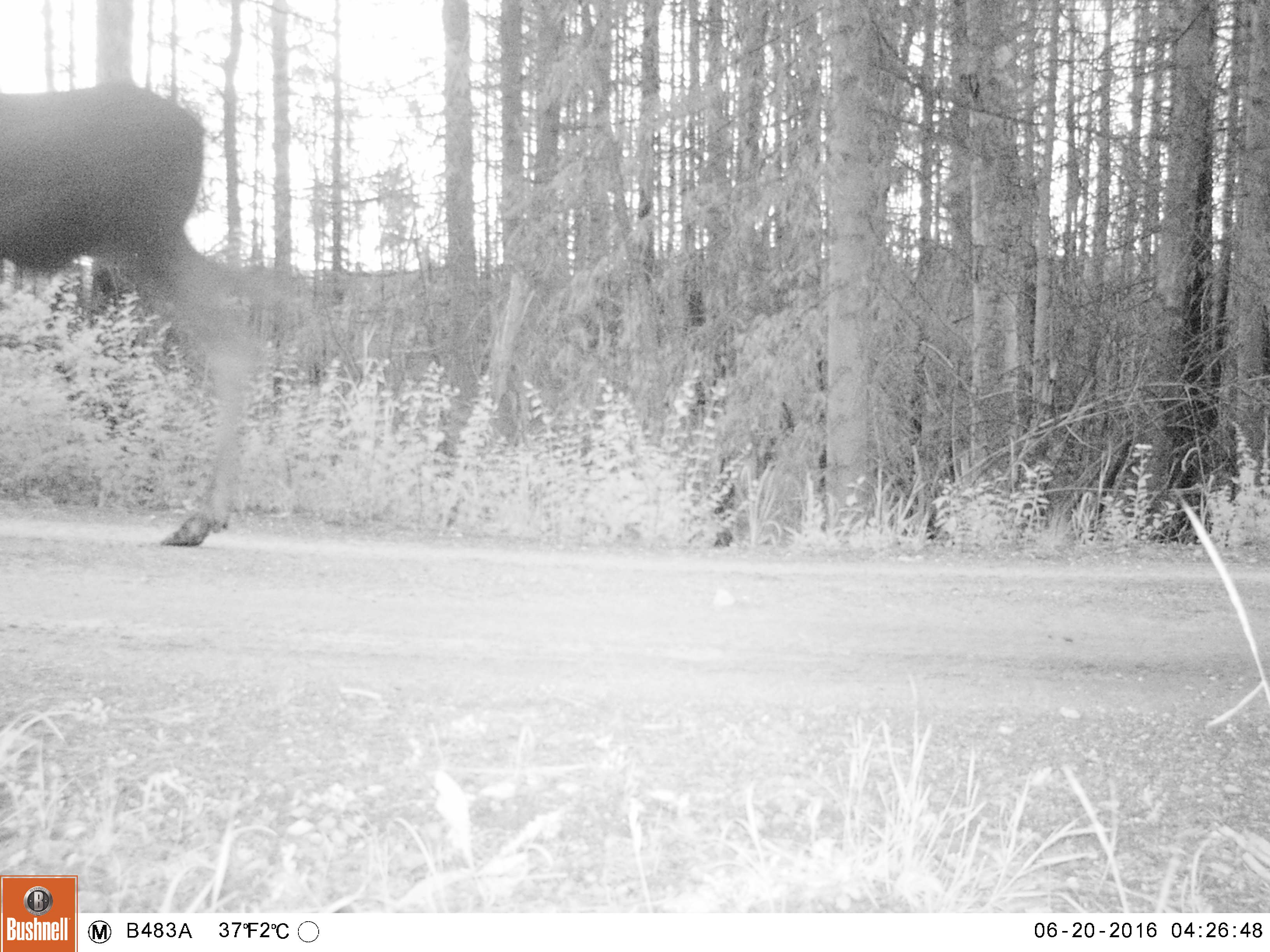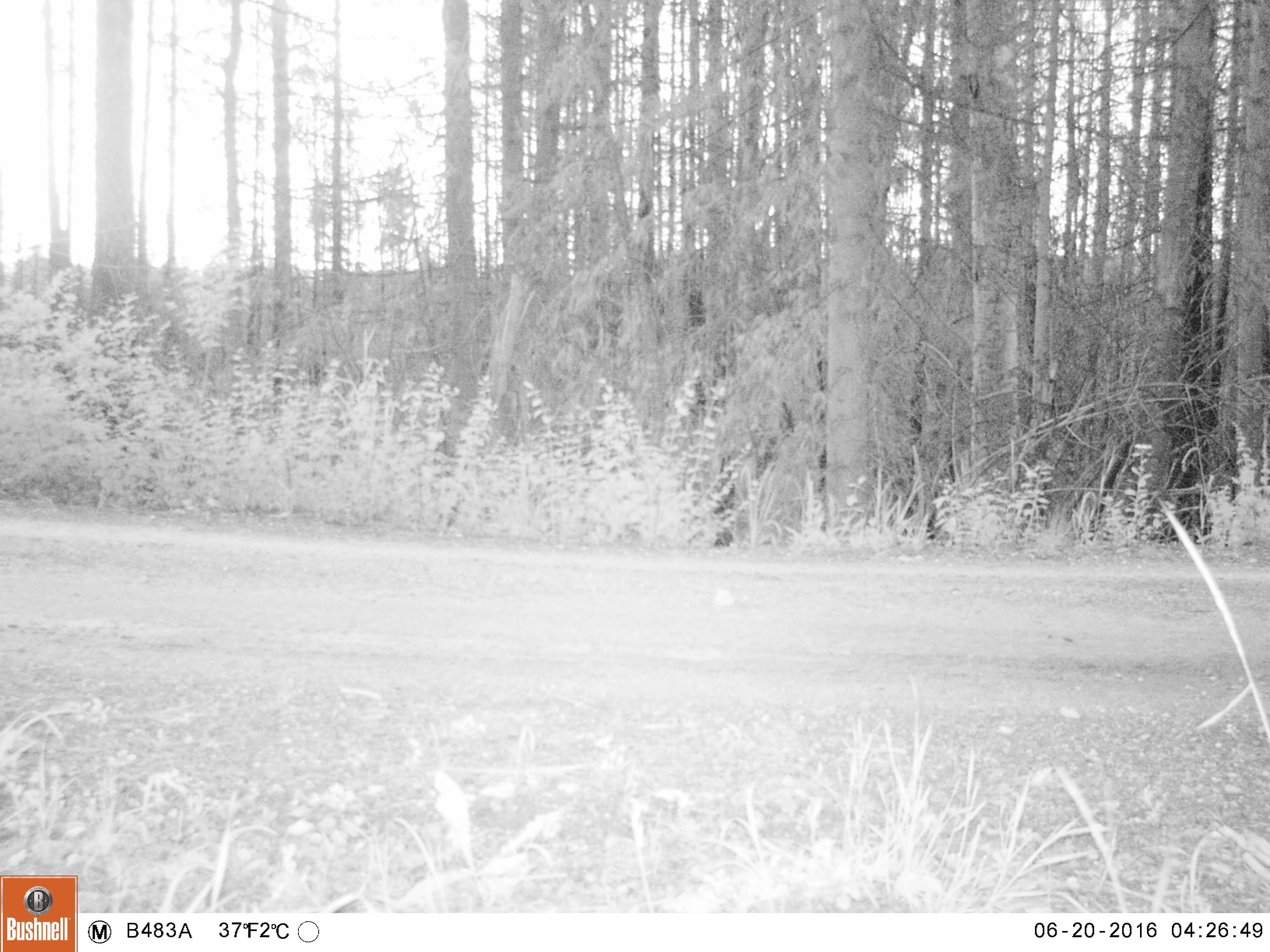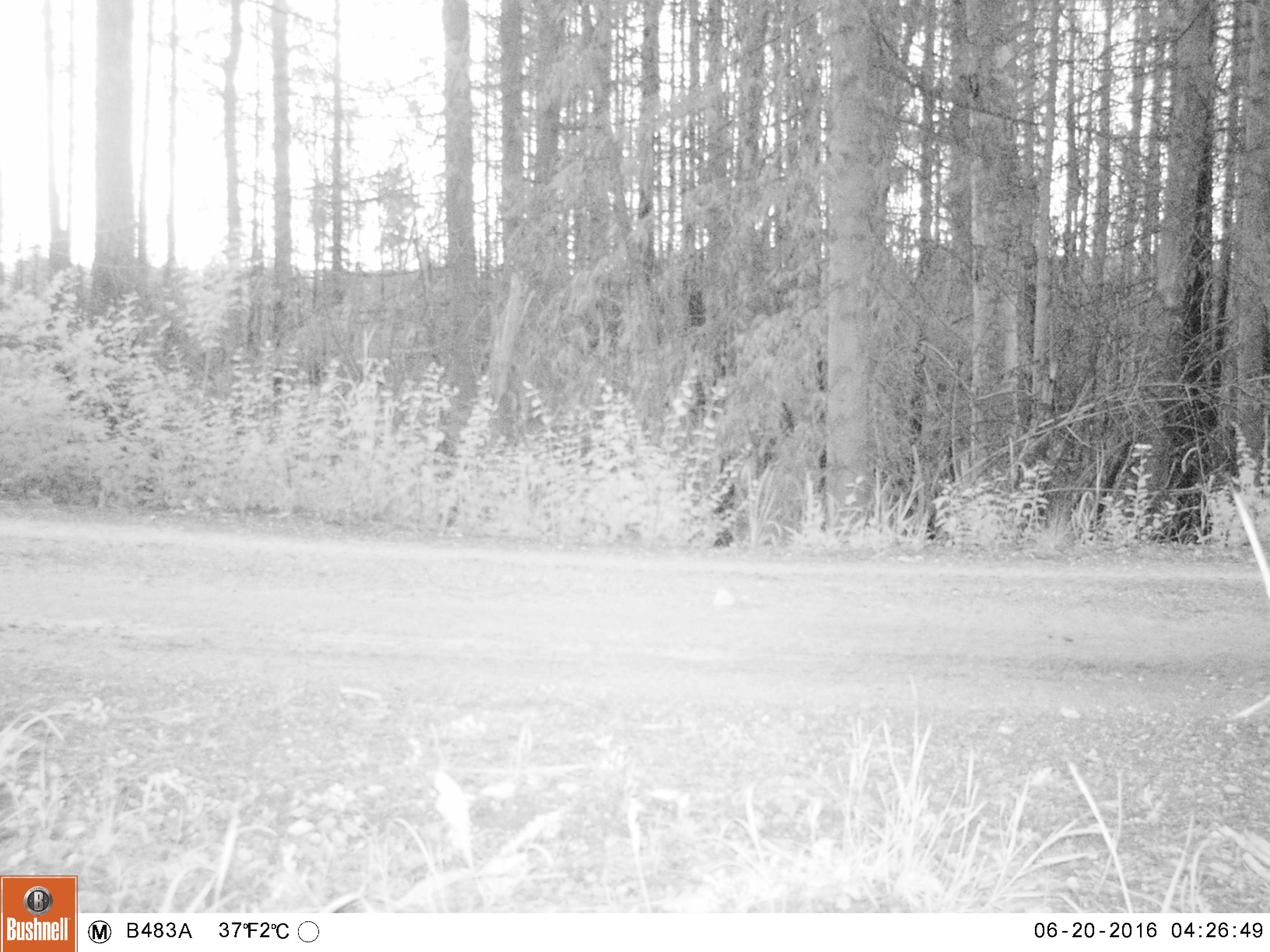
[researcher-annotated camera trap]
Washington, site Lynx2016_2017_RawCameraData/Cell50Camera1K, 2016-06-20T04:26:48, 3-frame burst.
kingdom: Animalia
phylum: Chordata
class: Mammalia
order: Artiodactyla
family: Bovidae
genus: Bos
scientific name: Bos taurus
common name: domestic cattle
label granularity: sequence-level